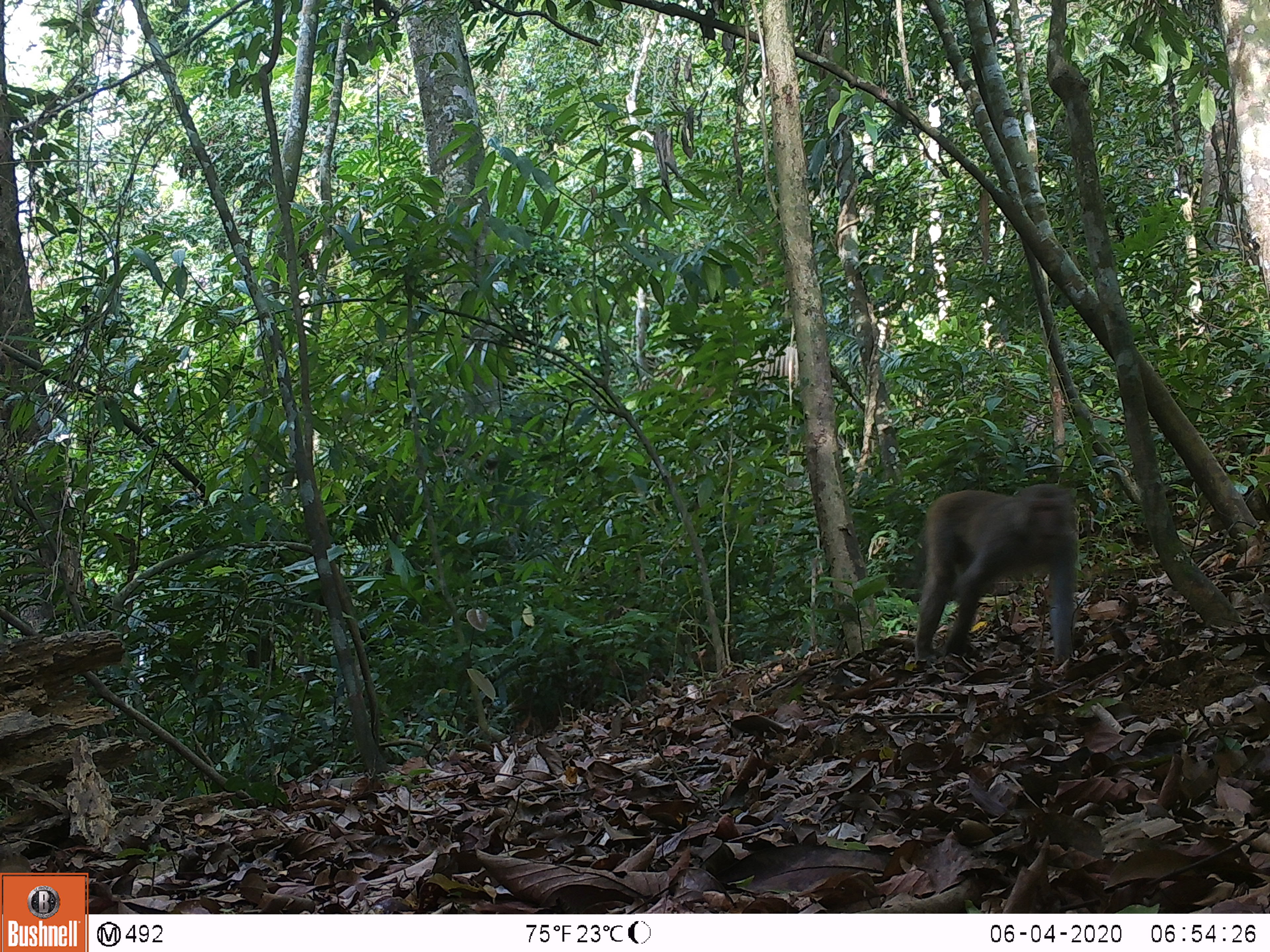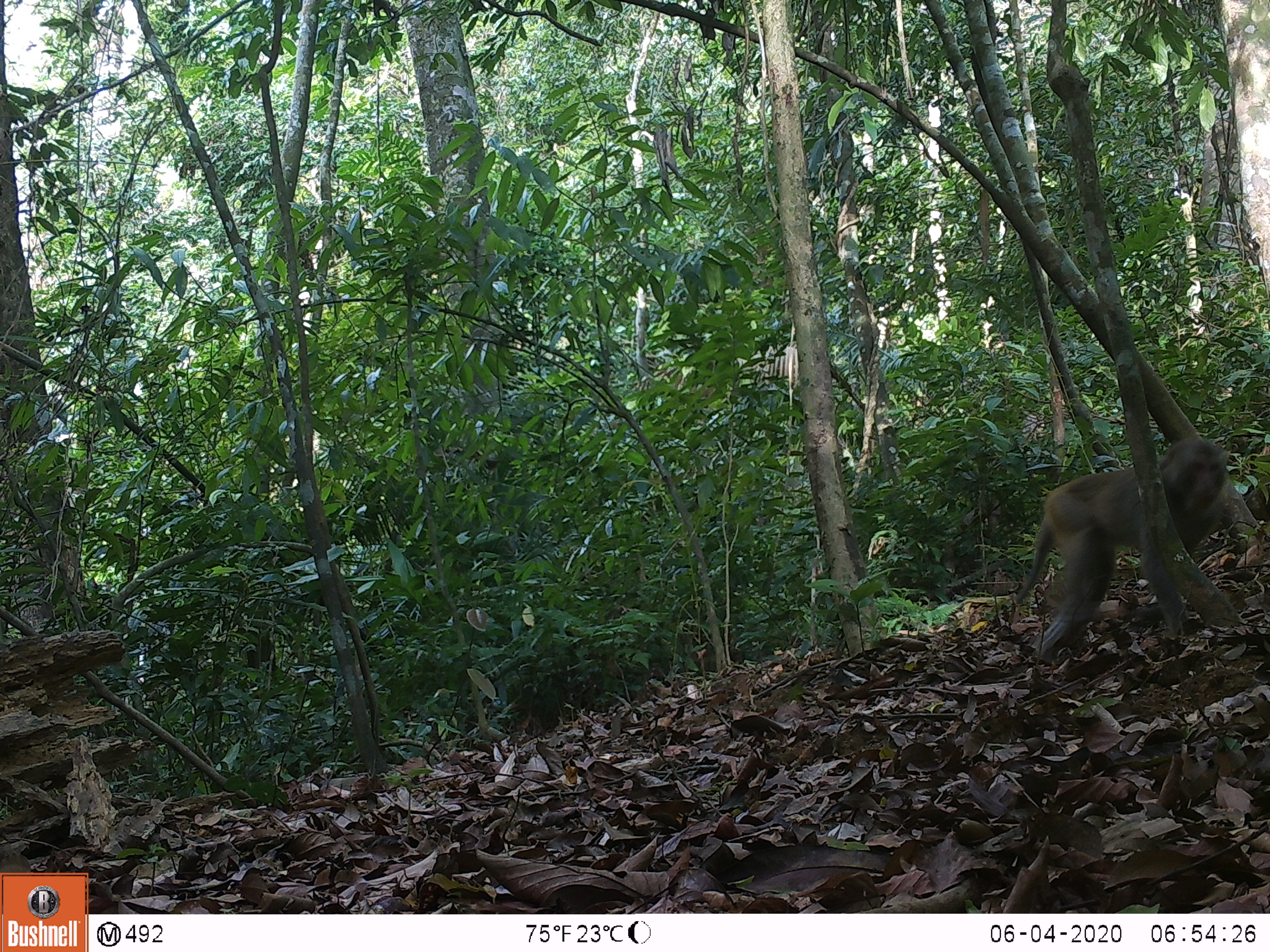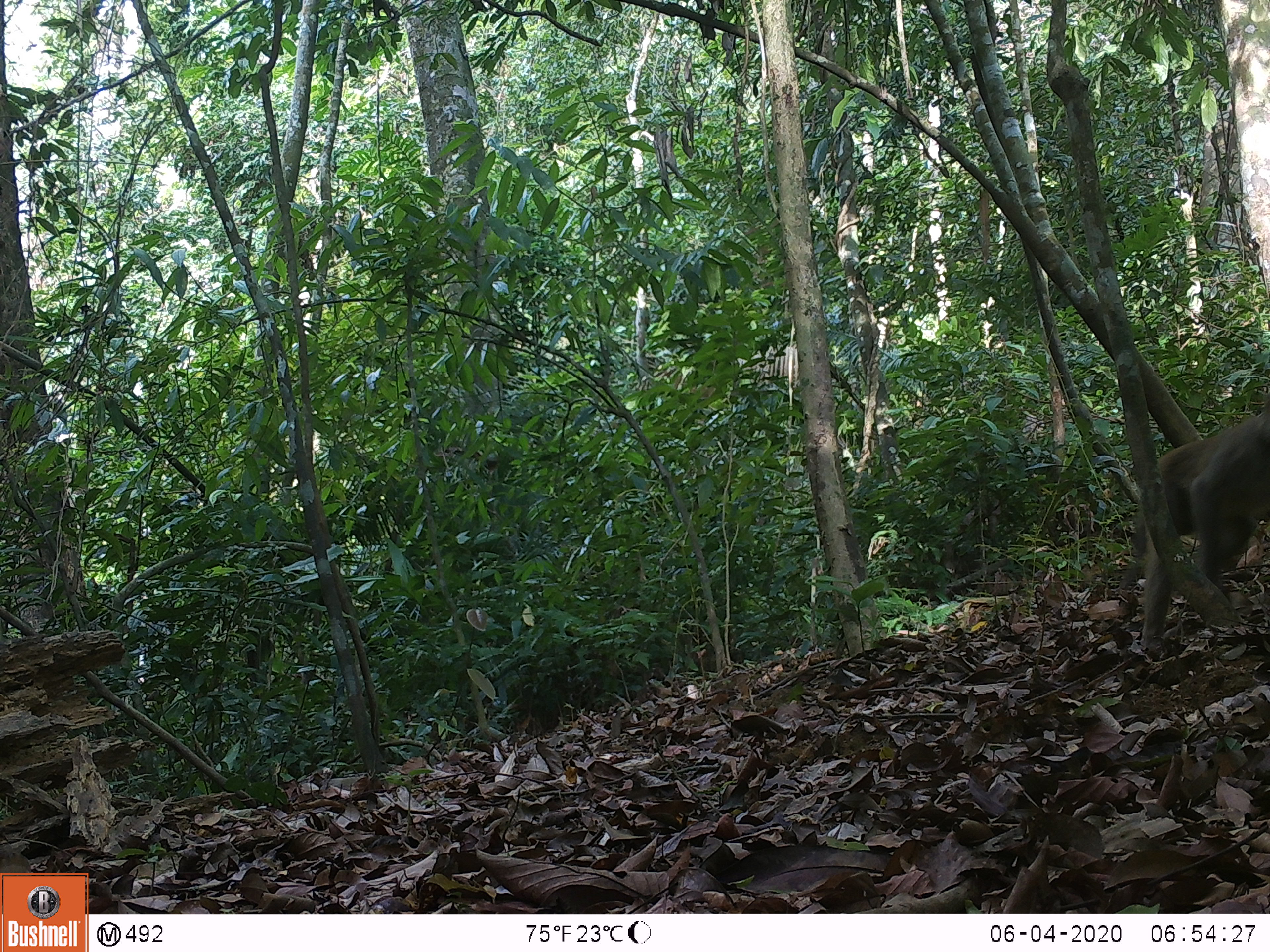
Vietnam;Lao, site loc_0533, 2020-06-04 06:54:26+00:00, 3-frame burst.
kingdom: Animalia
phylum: Chordata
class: Mammalia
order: Primates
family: Cercopithecidae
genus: Macaca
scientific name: Macaca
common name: macaques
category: assam or rhesus macaque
Assam or rhesus macaque (macaques) (Macaca). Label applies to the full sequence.